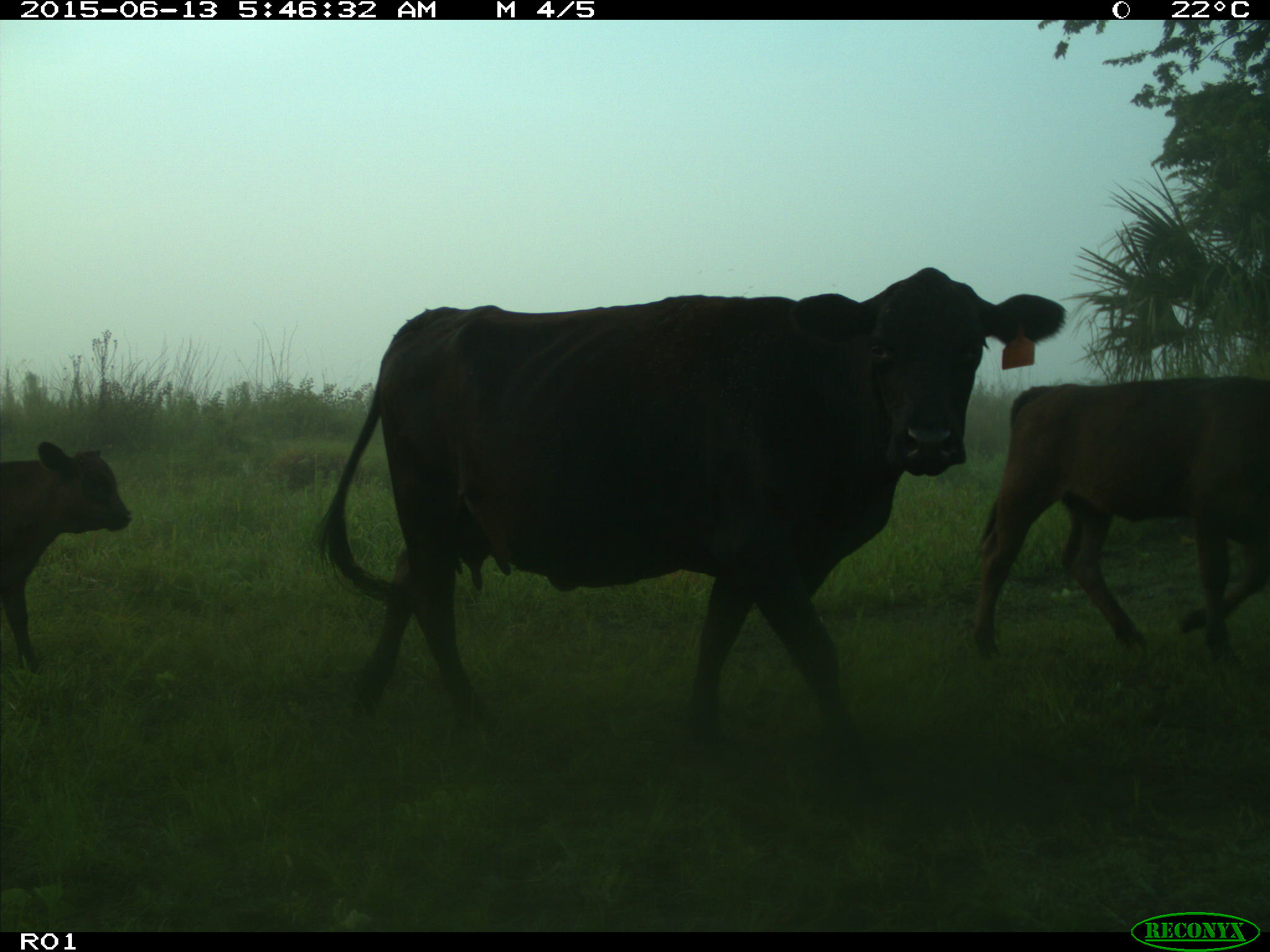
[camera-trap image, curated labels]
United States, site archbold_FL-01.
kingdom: Animalia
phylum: Chordata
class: Mammalia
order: Artiodactyla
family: Bovidae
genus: Bos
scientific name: Bos taurus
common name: domestic cow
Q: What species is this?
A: Bos taurus (domestic cow).